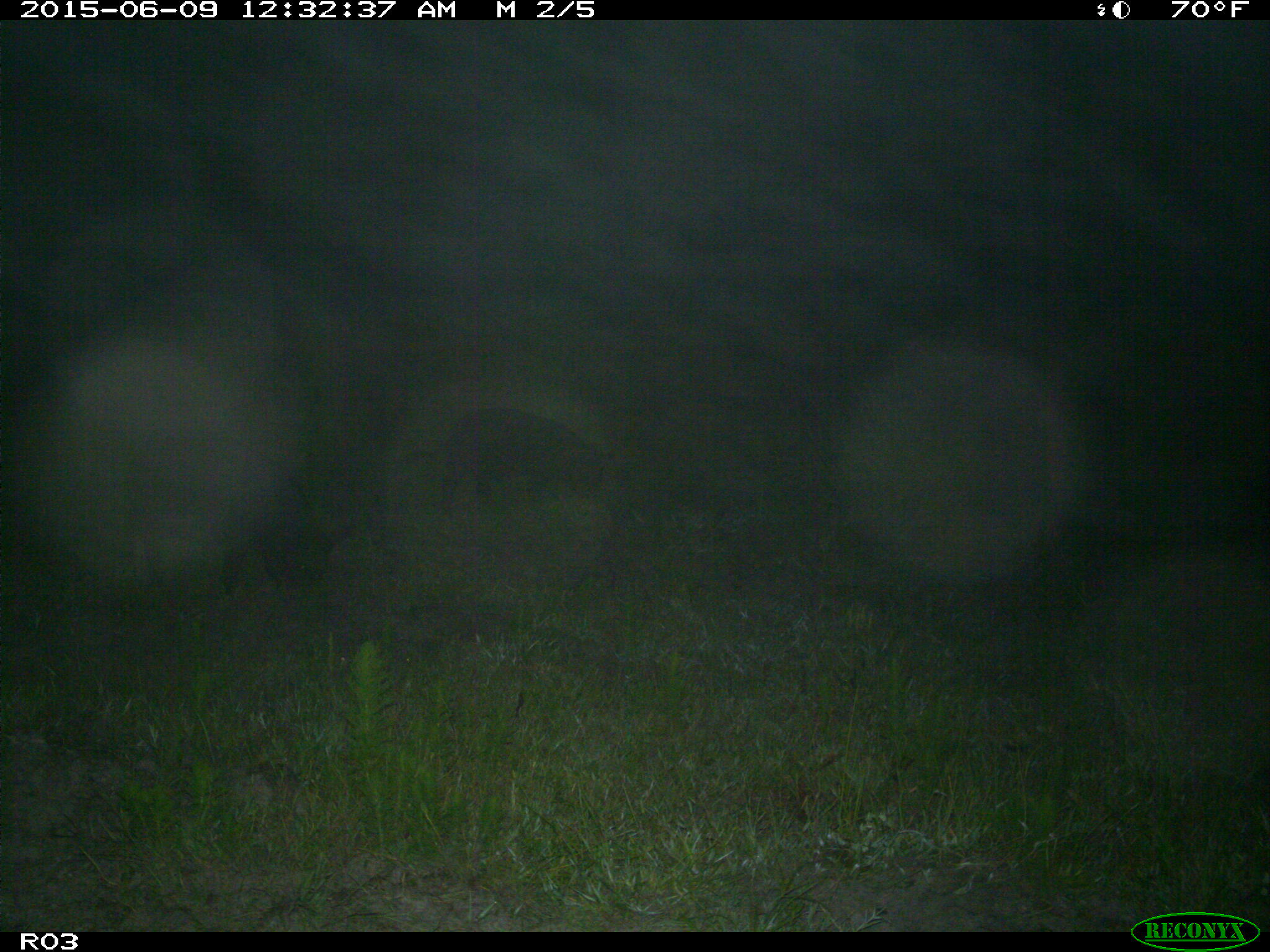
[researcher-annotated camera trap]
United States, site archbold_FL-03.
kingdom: Animalia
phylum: Chordata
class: Mammalia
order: Artiodactyla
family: Suidae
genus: Sus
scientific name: Sus scrofa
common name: wild boar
Sus scrofa (wild boar).